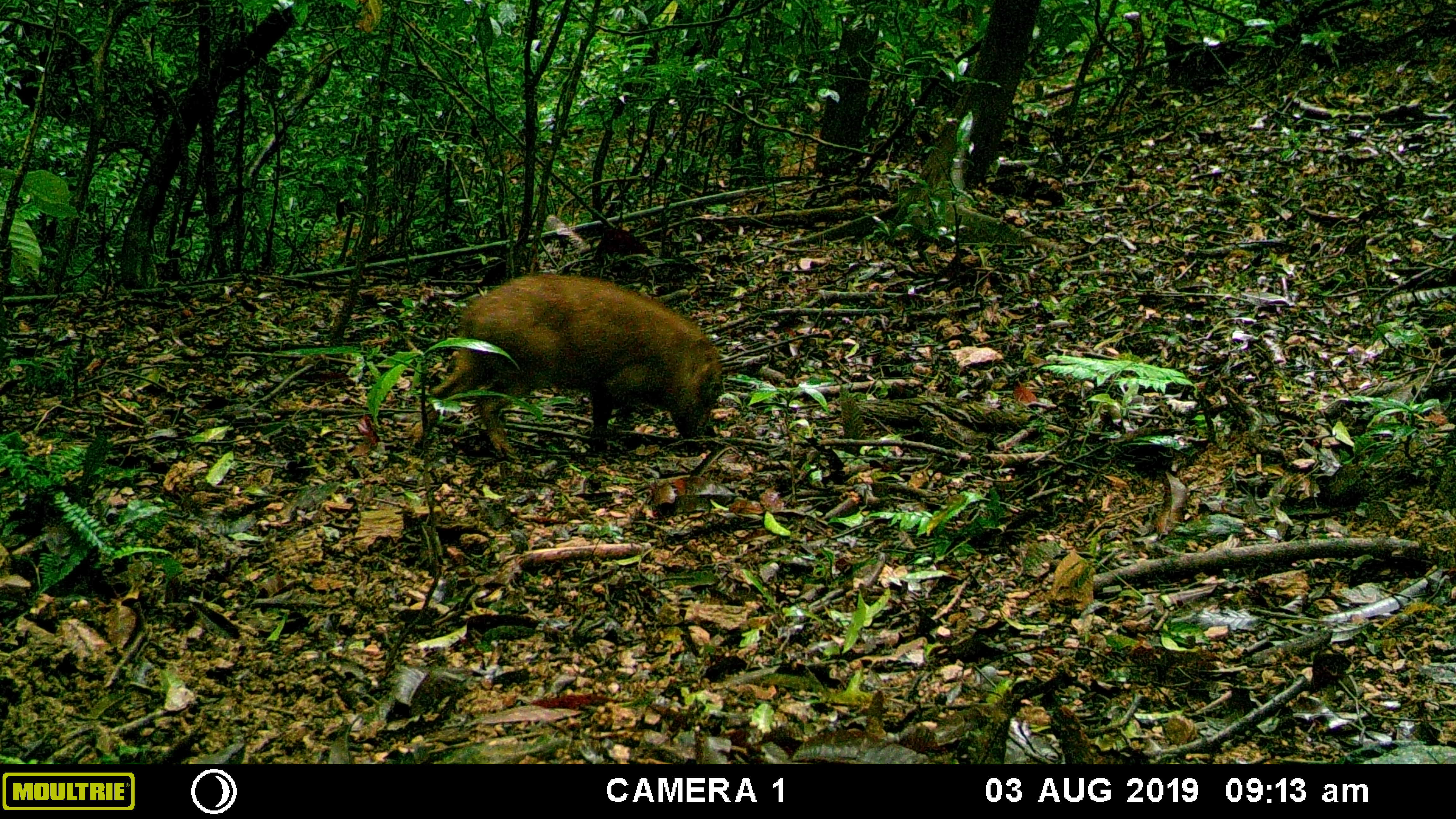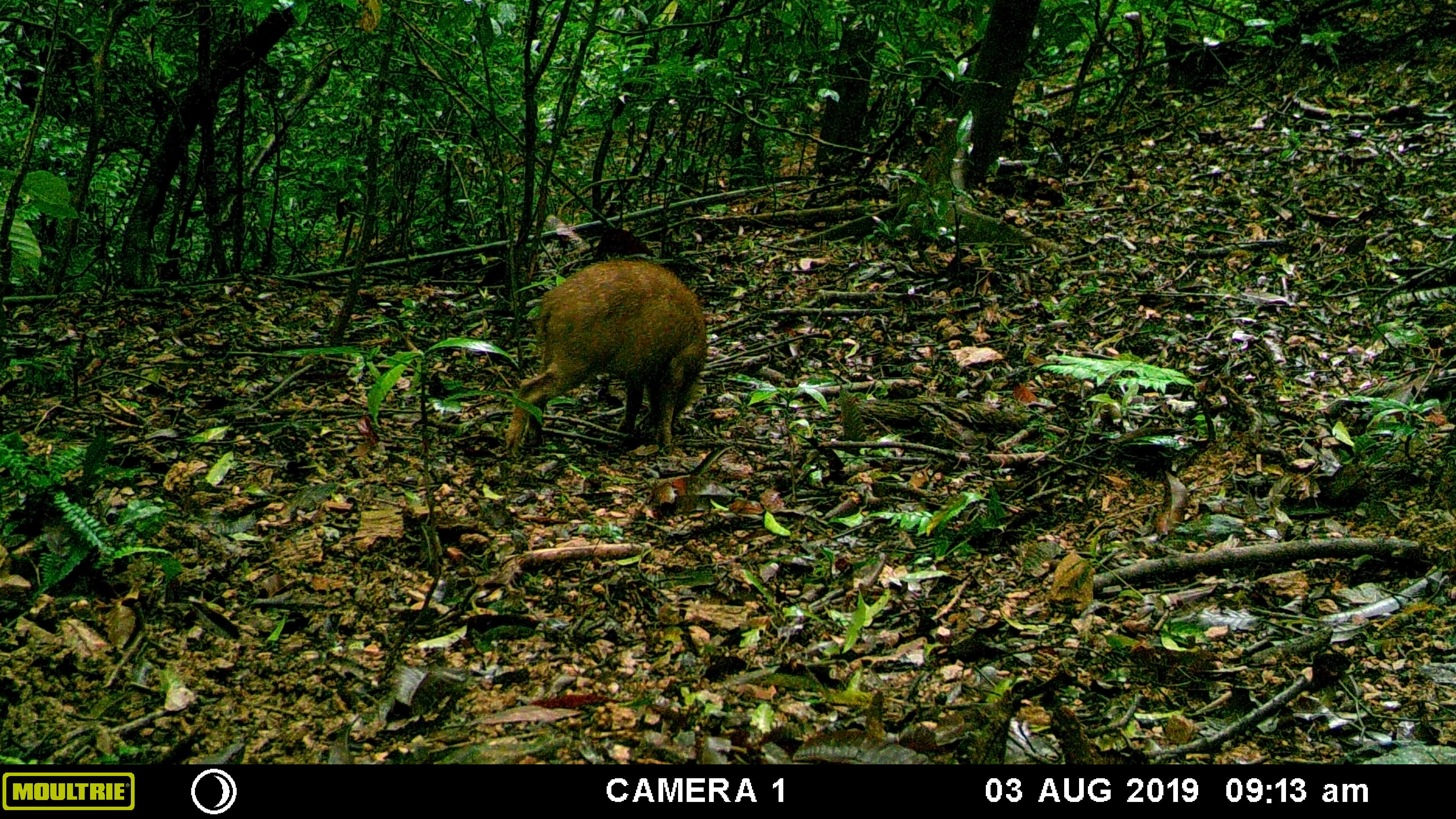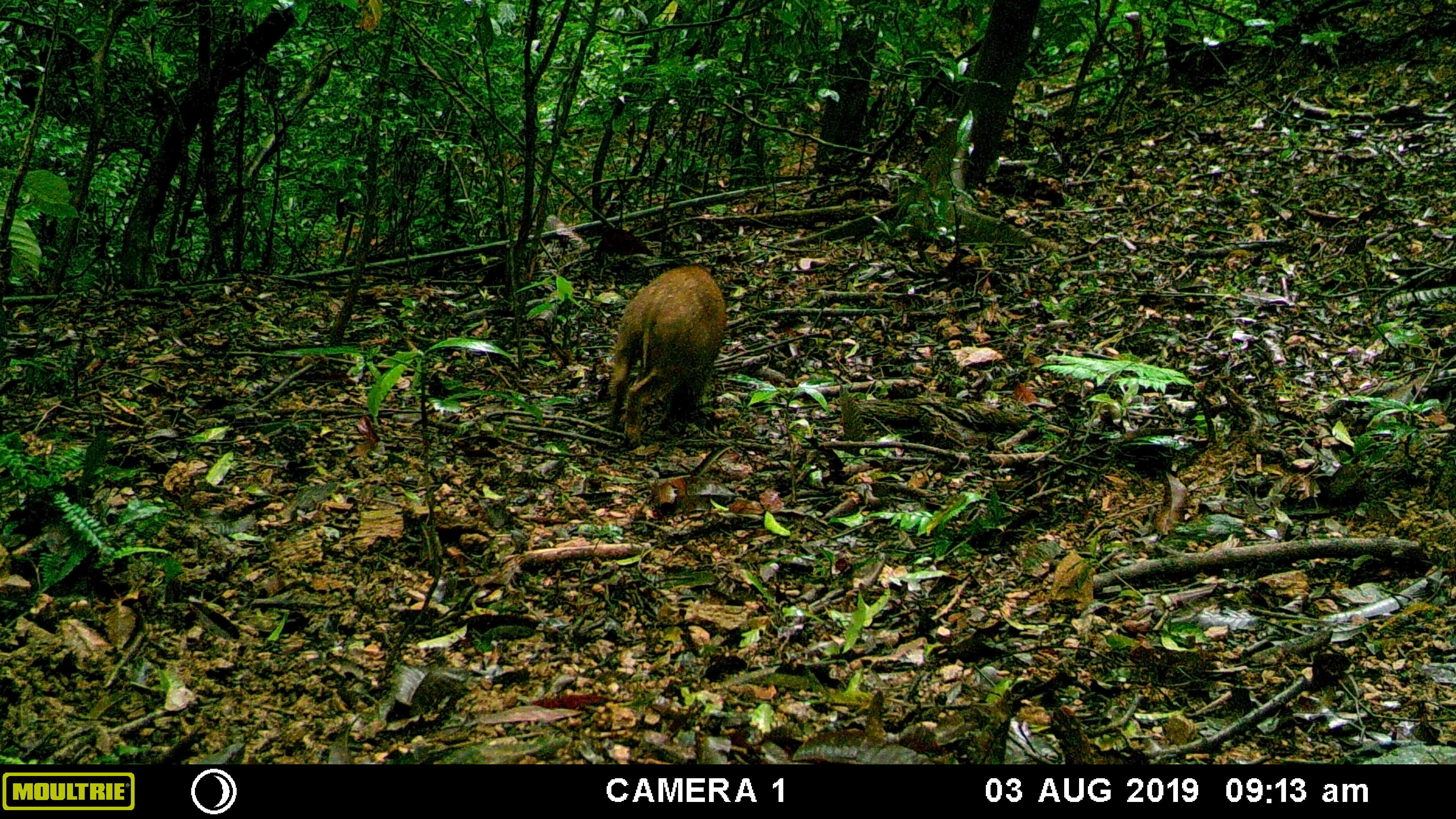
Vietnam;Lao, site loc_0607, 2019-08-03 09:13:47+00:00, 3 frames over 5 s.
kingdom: Animalia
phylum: Chordata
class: Mammalia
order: Artiodactyla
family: Suidae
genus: Sus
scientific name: Sus scrofa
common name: eurasian wild pig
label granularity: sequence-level